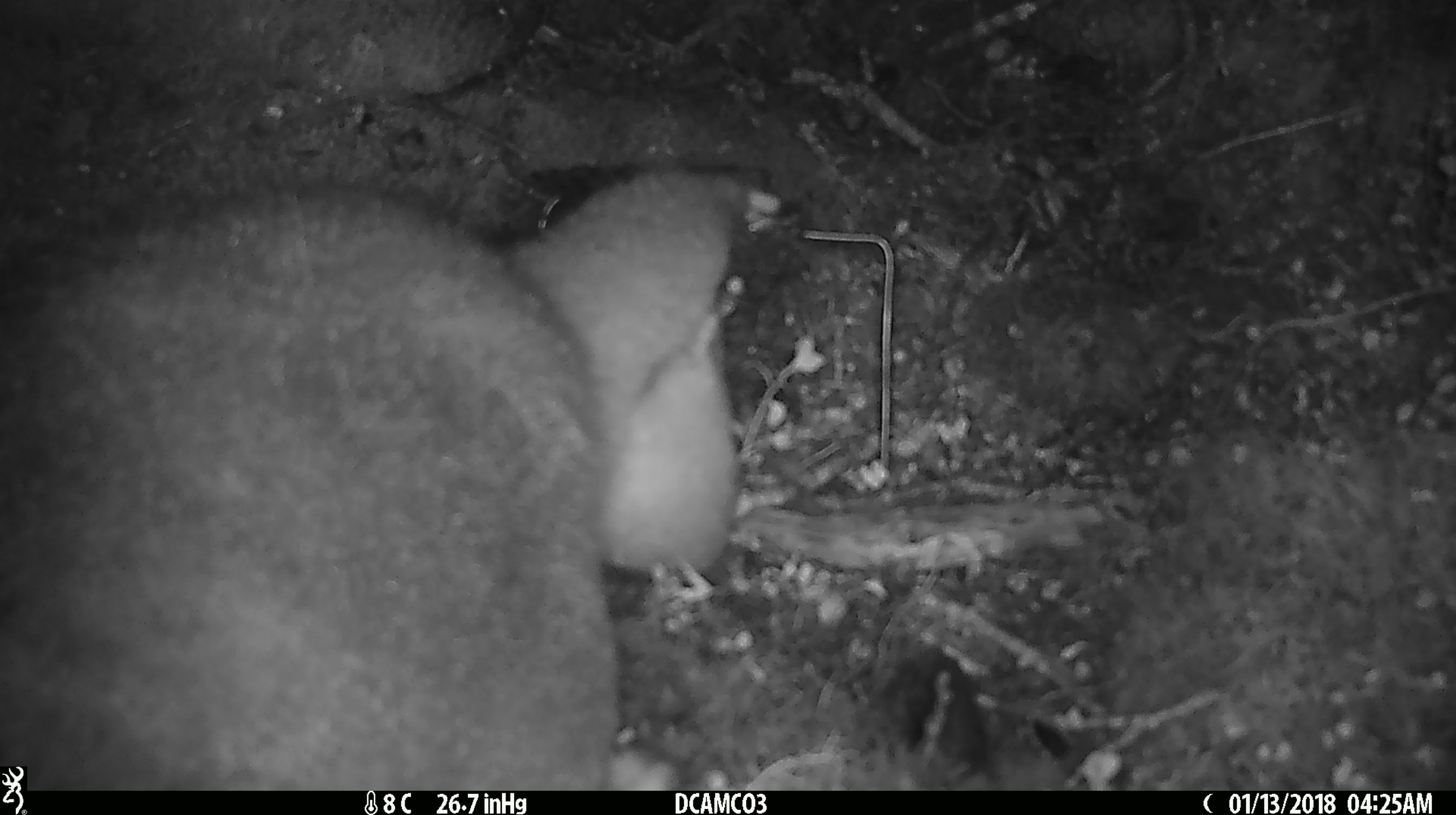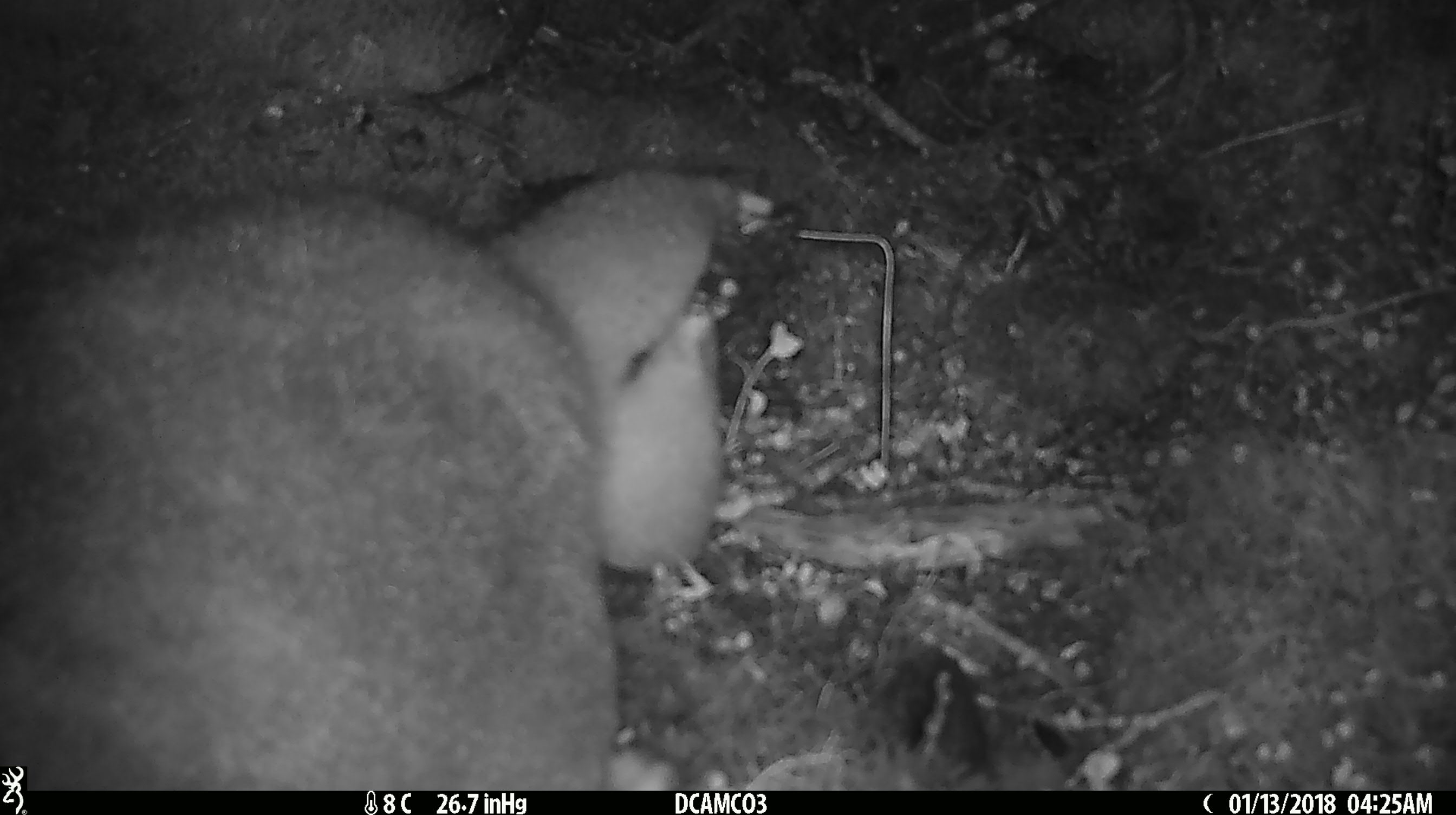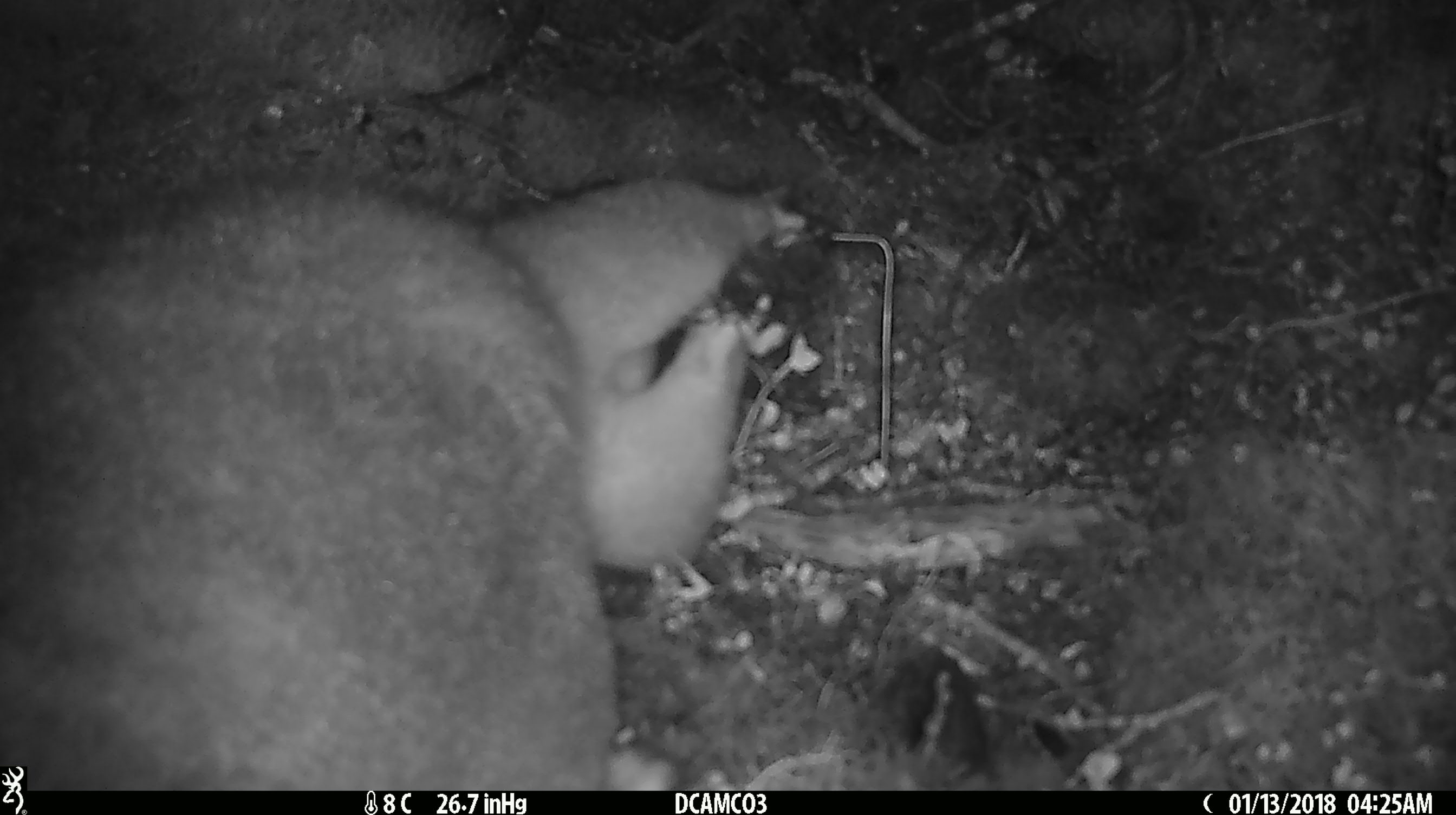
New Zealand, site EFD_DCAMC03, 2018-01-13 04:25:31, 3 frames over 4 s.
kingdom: Animalia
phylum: Chordata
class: Mammalia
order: Diprotodontia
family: Phalangeridae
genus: Trichosurus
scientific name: Trichosurus vulpecula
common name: common brushtail possum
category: possum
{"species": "possum (common brushtail possum) (Trichosurus vulpecula)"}